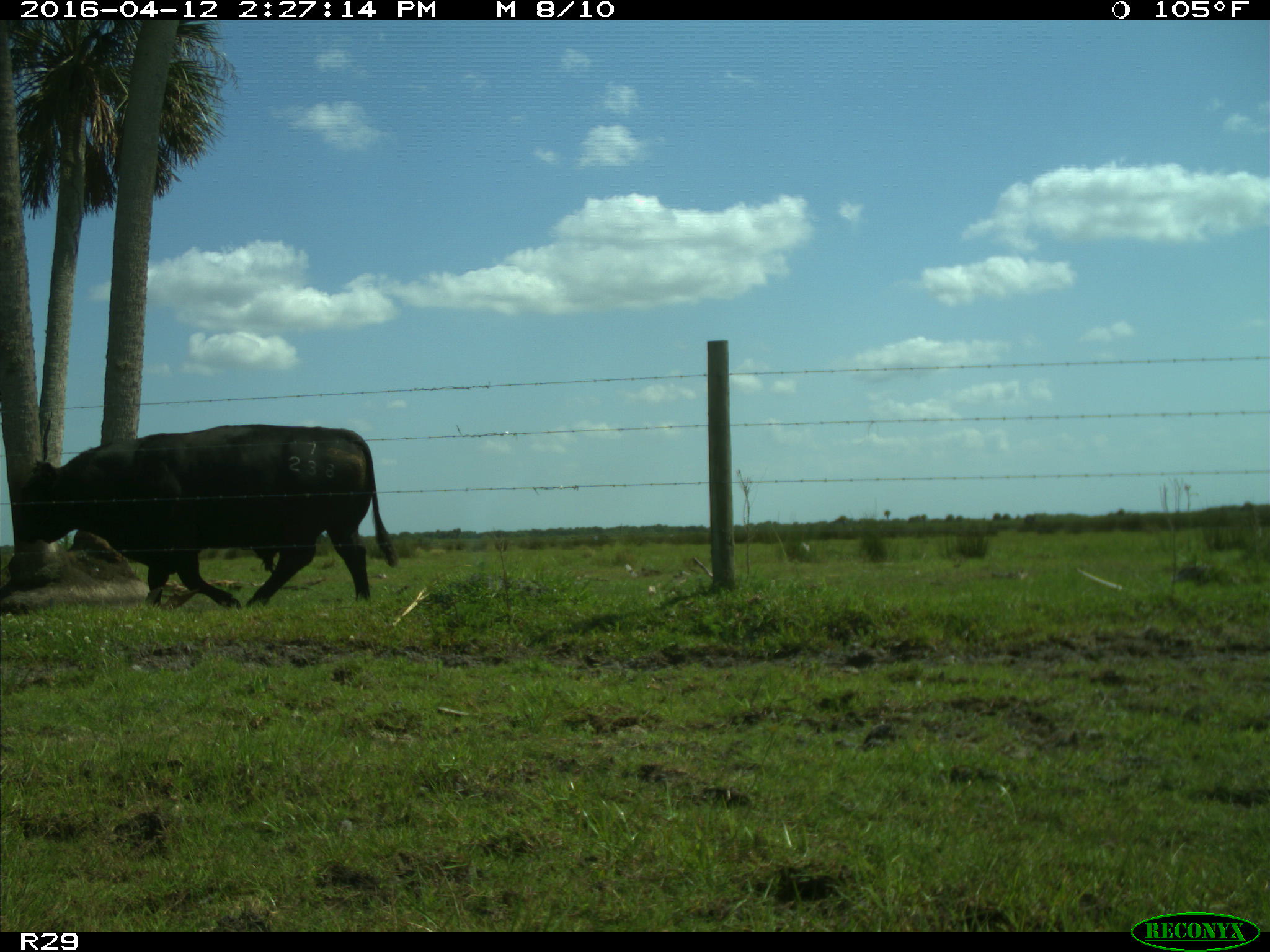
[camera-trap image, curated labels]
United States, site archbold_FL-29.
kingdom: Animalia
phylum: Chordata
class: Mammalia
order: Artiodactyla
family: Bovidae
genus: Bos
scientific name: Bos taurus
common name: domestic cow